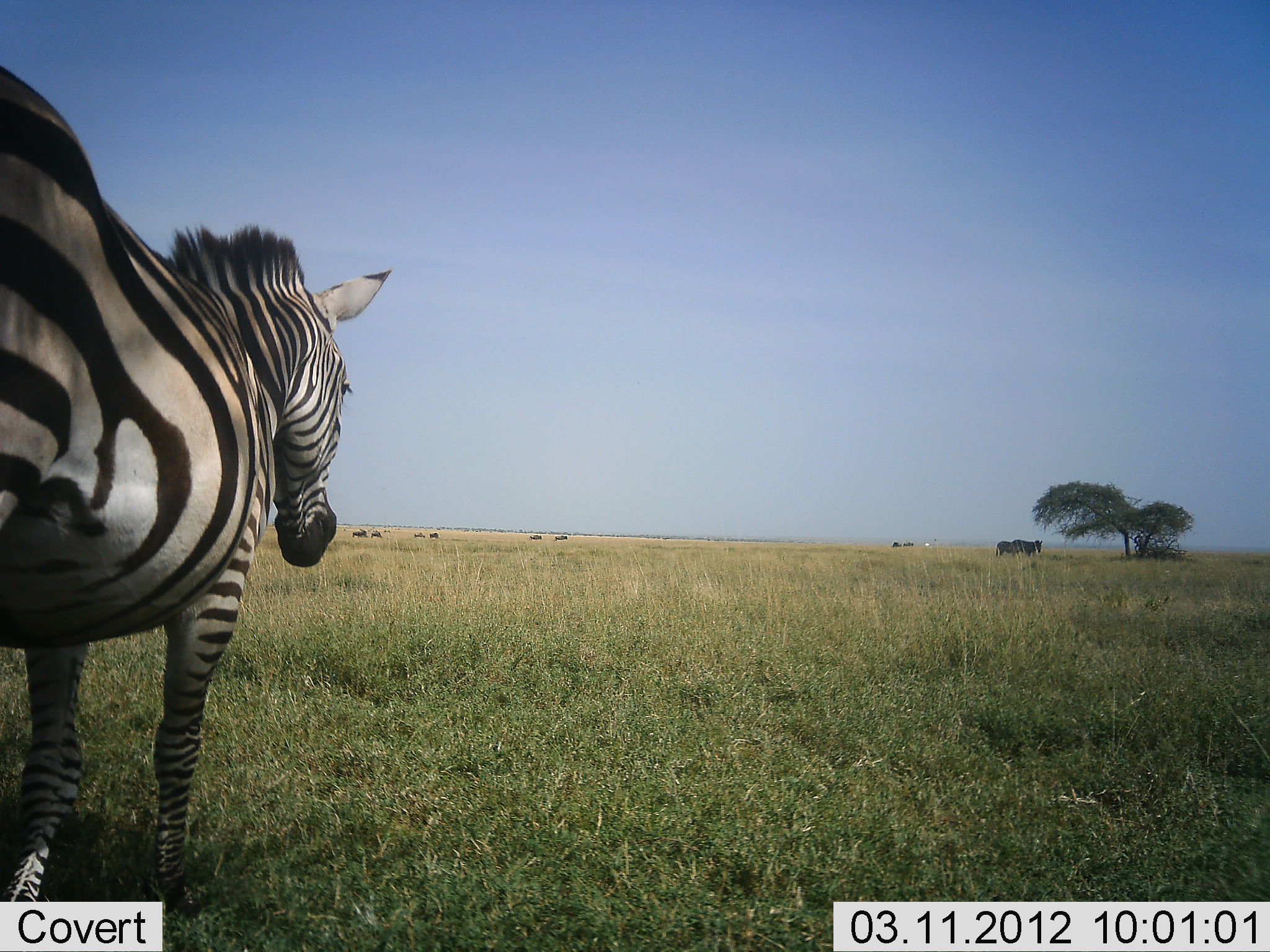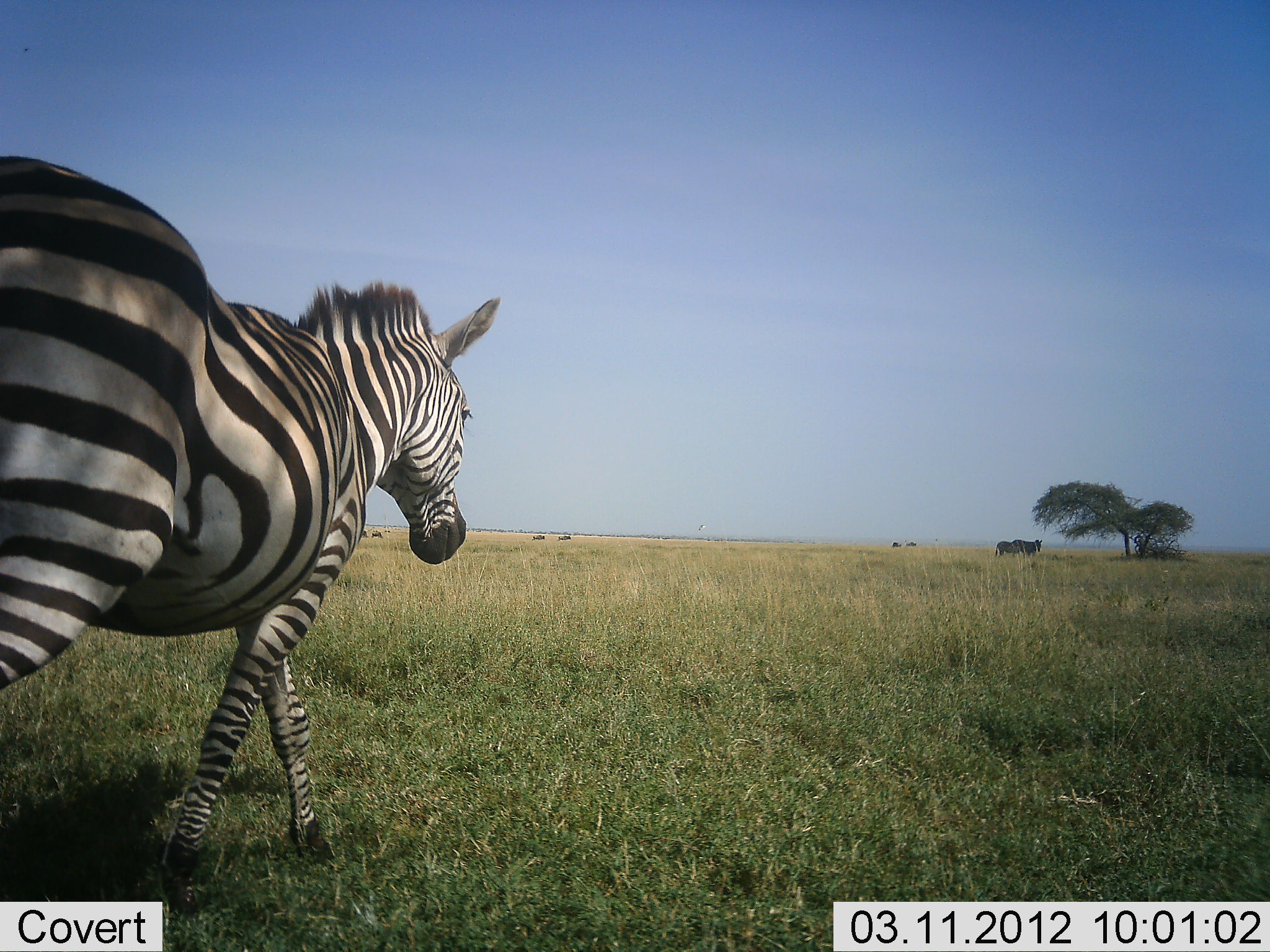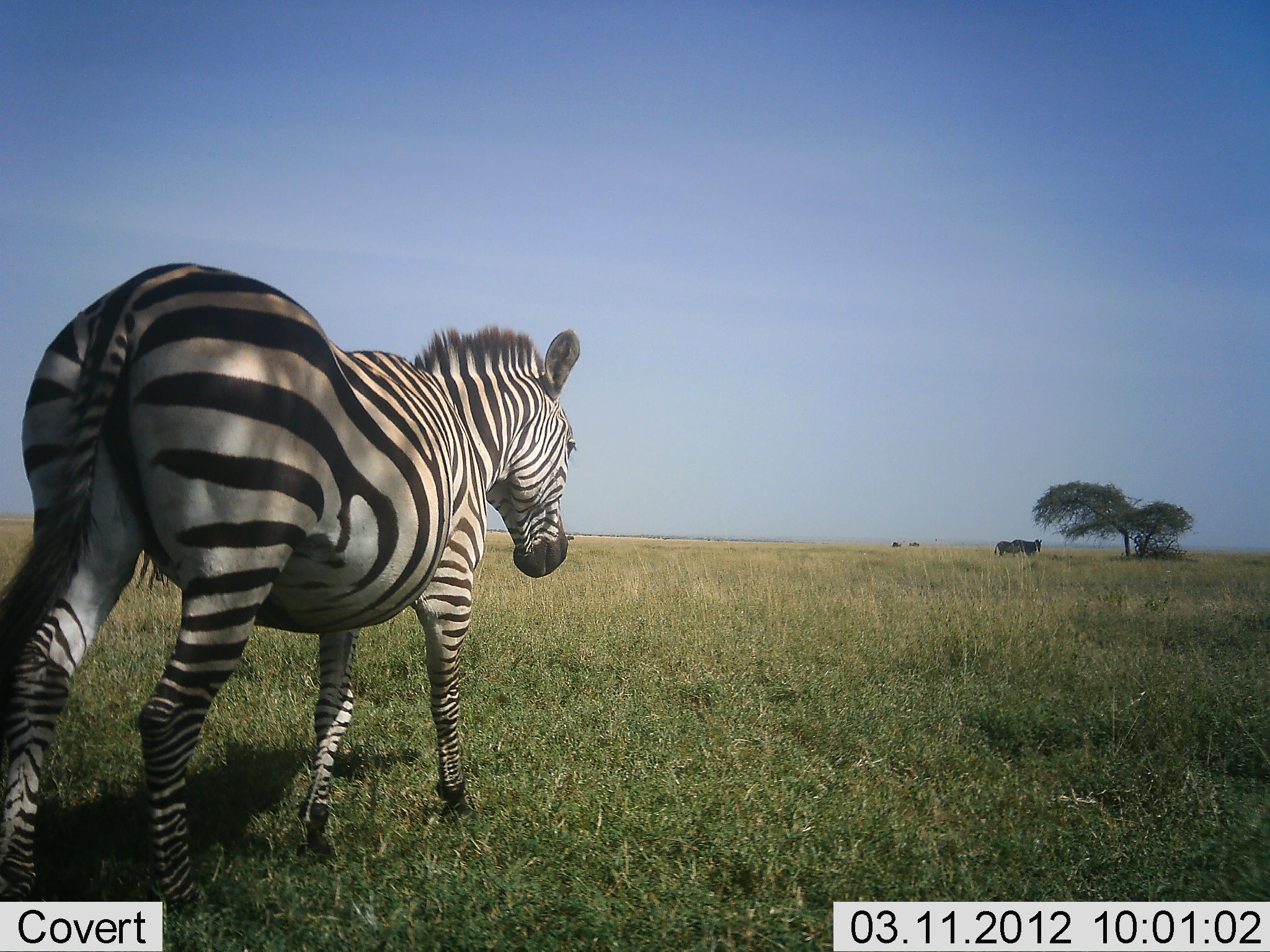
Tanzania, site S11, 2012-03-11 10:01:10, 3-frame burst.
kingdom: Animalia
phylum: Chordata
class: Mammalia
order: Perissodactyla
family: Equidae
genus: Equus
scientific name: Equus quagga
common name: plains zebra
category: zebra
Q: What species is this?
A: Zebra (plains zebra) (Equus quagga).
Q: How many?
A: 1.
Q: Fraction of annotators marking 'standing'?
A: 25%.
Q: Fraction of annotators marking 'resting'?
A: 0%.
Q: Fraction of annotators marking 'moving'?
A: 95%.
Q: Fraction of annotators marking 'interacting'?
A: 0%.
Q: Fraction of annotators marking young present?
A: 0%.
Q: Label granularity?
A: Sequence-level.